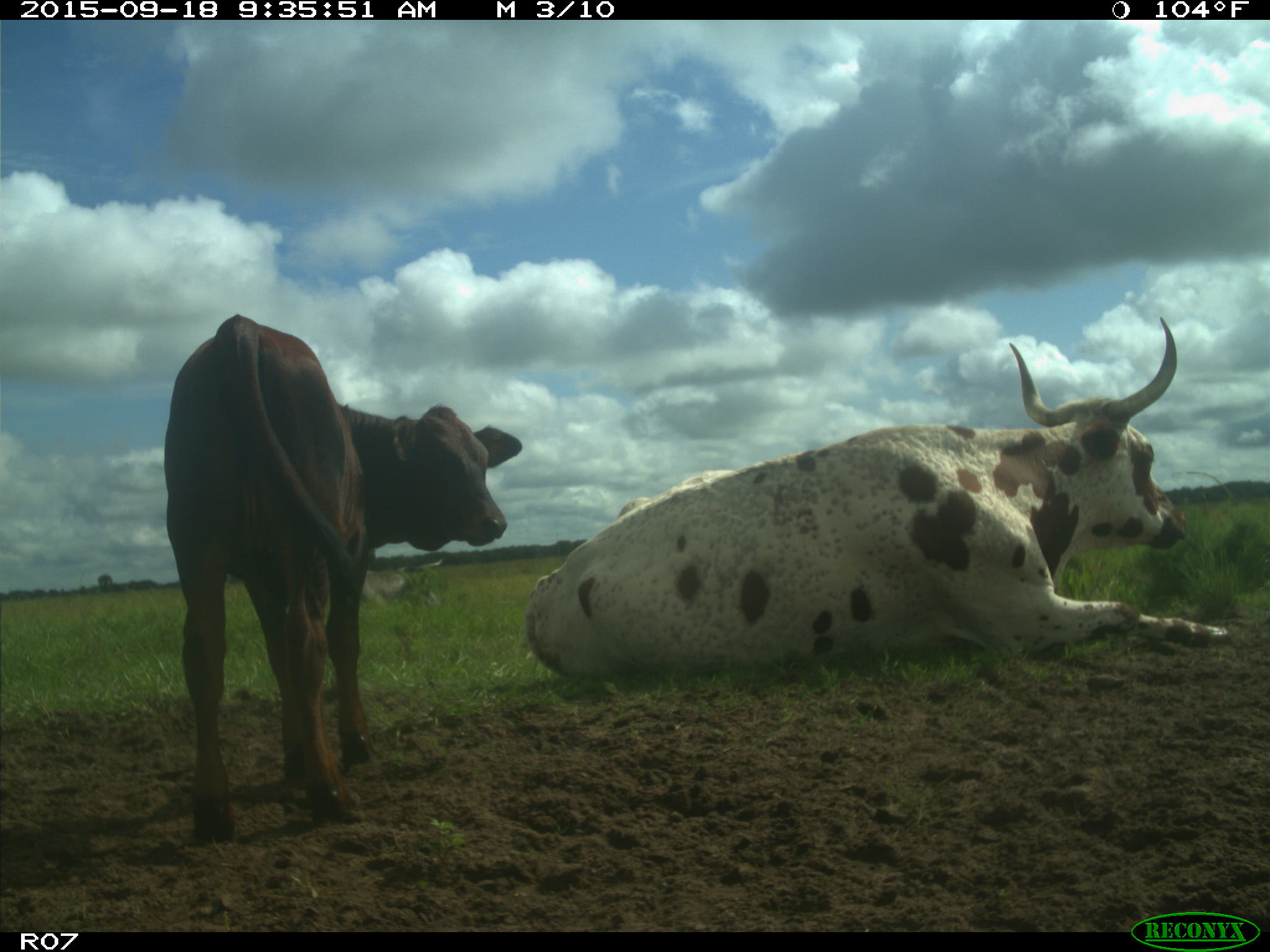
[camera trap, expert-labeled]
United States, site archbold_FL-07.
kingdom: Animalia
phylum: Chordata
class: Mammalia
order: Artiodactyla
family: Bovidae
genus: Bos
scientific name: Bos taurus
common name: domestic cow